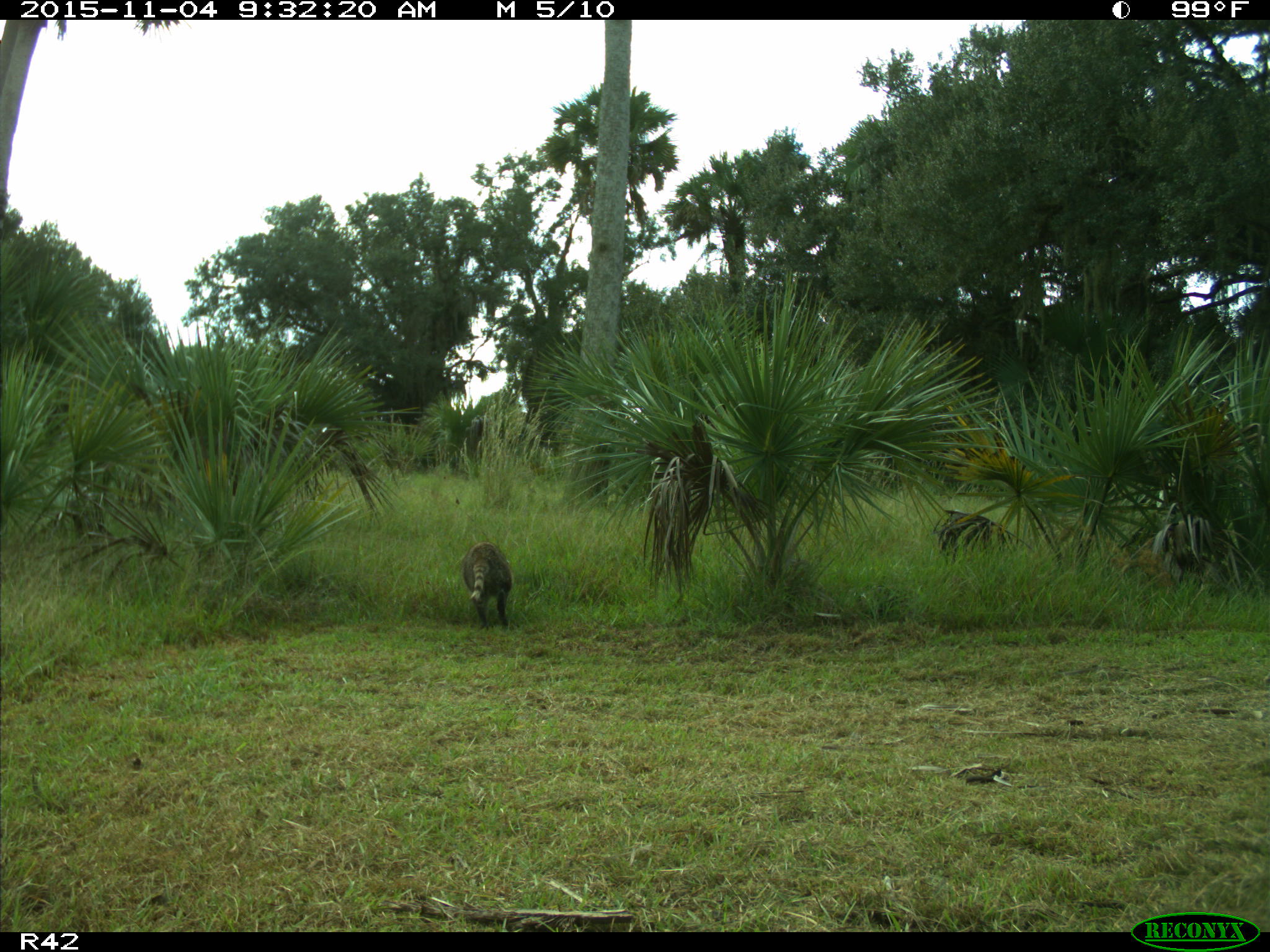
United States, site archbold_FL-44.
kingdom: Animalia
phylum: Chordata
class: Mammalia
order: Carnivora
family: Procyonidae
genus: Procyon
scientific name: Procyon lotor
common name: common raccoon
Procyon lotor (common raccoon).